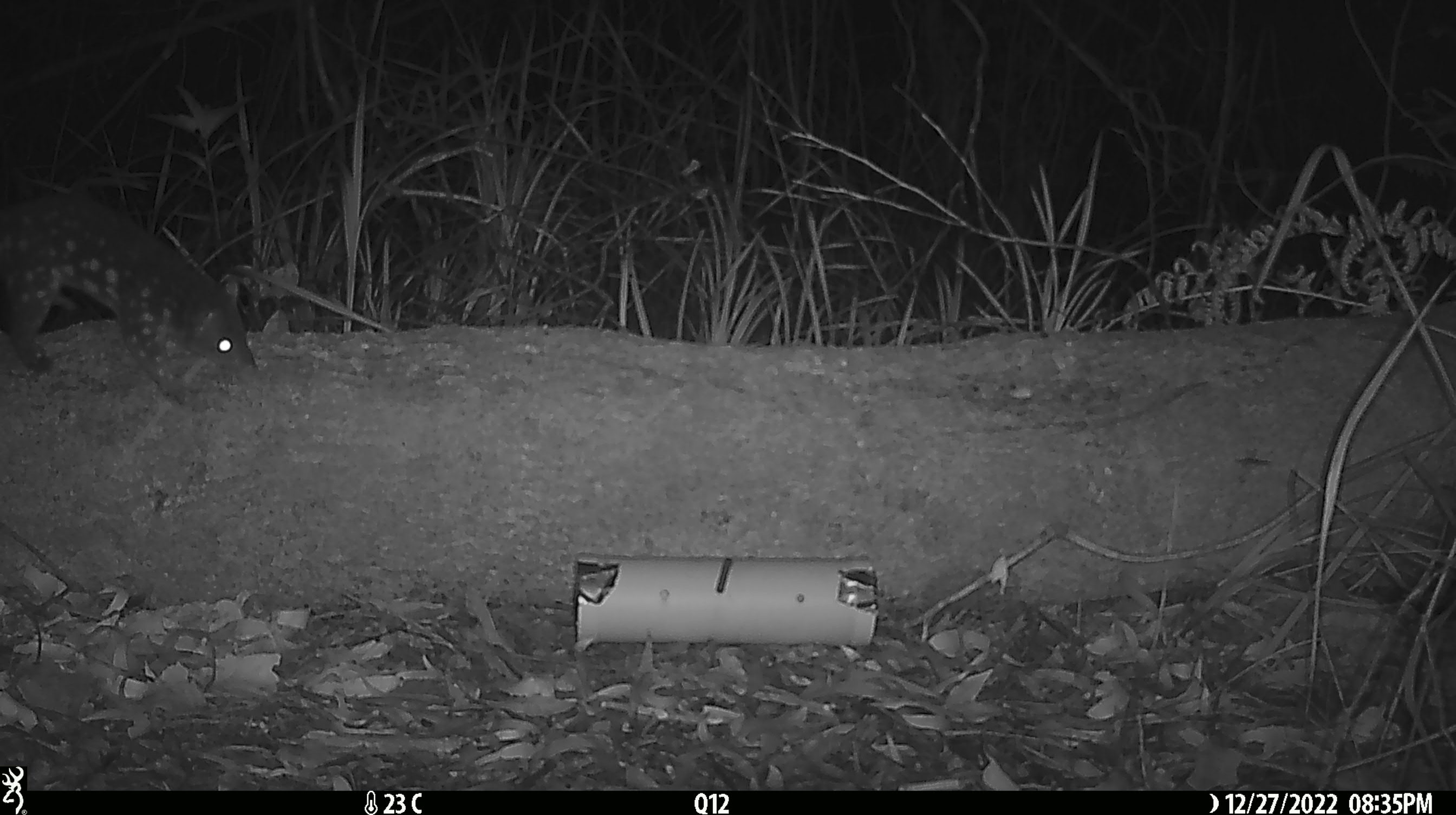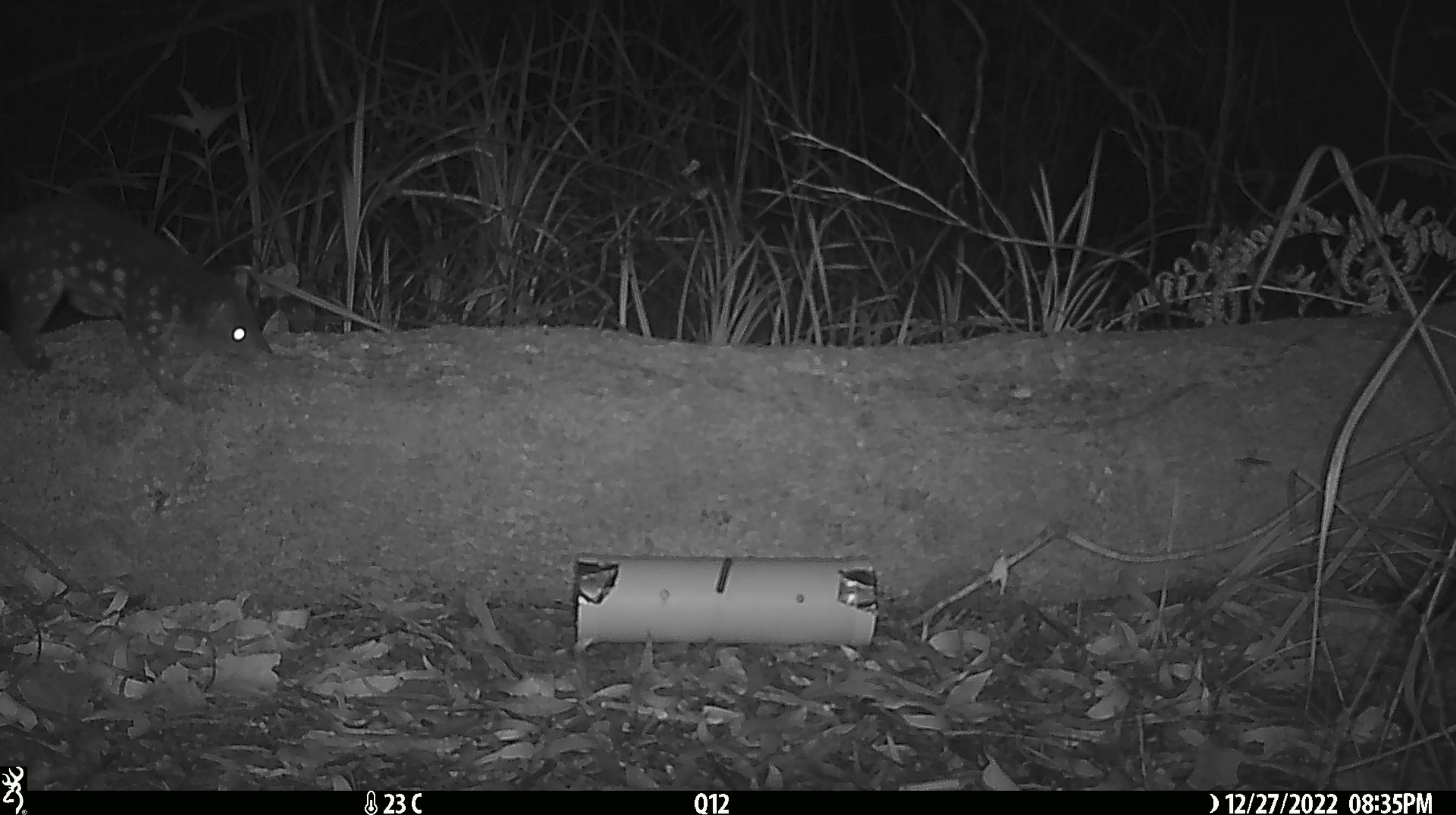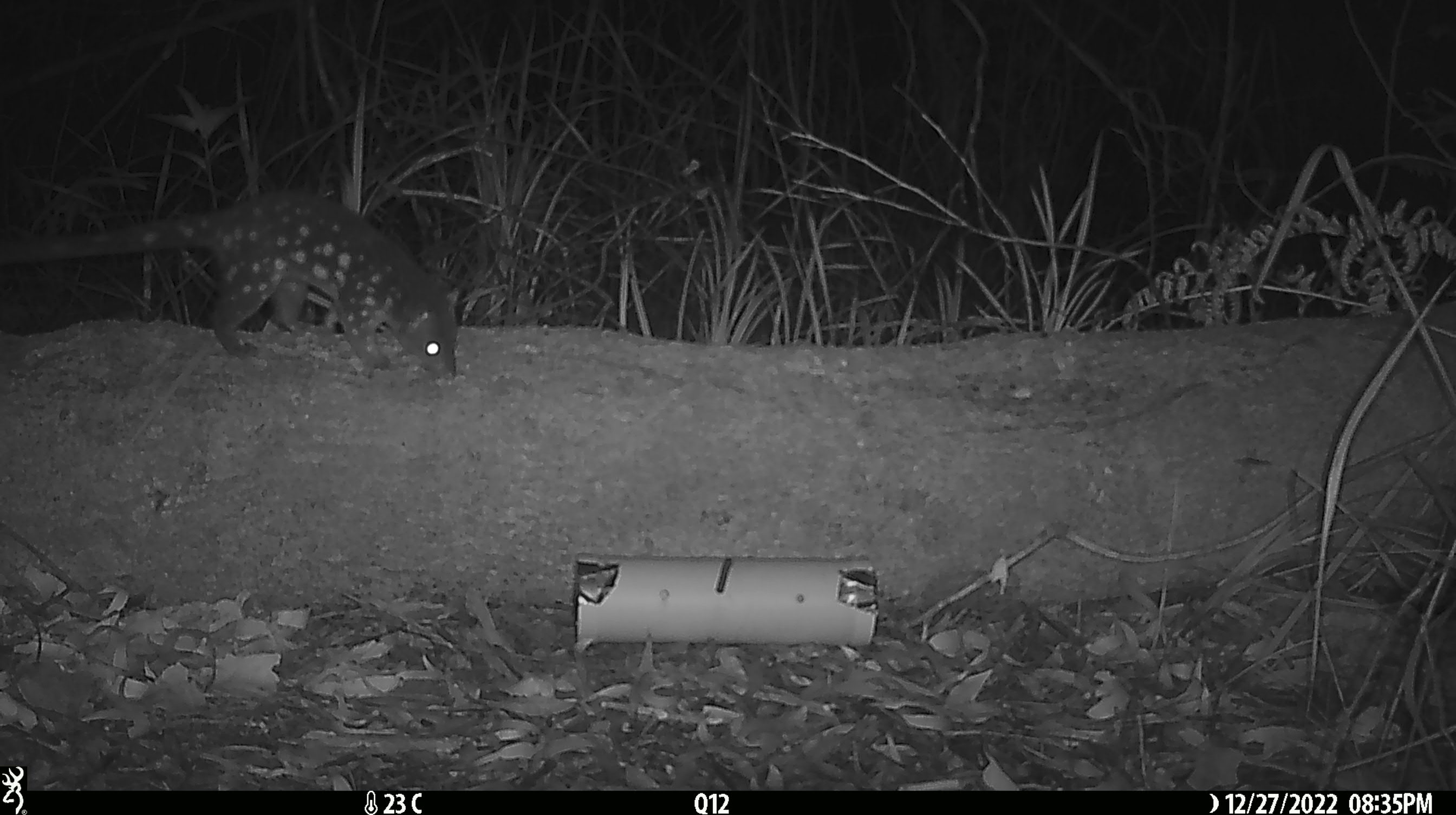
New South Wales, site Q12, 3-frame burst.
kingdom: Animalia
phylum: Chordata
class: Mammalia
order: Dasyuromorphia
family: Dasyuridae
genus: Dasyurus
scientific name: Dasyurus maculatus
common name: spotted-tailed quoll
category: quoll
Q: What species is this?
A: Quoll (spotted-tailed quoll) (Dasyurus maculatus).